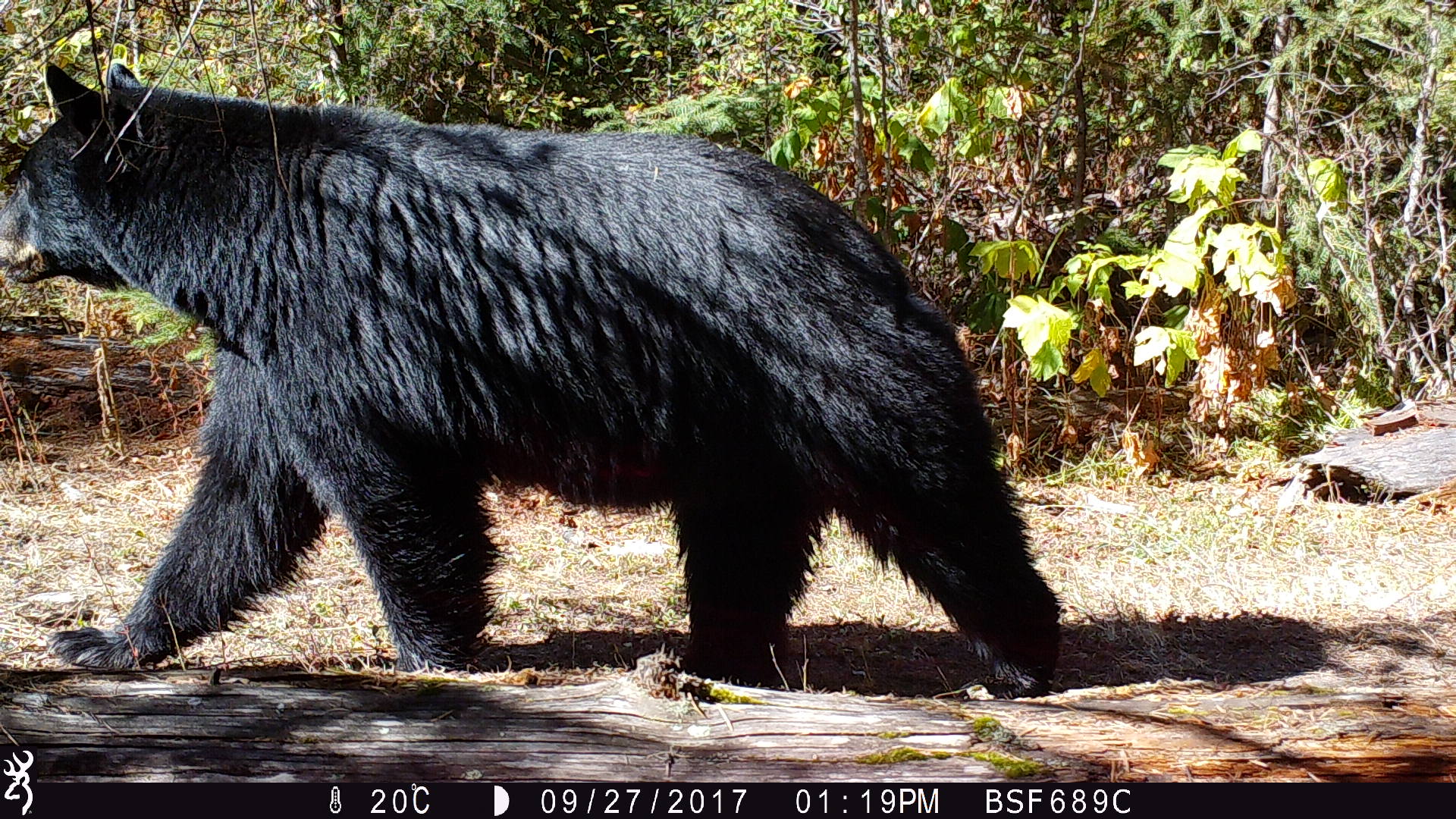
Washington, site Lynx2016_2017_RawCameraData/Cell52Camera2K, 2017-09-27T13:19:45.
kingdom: Animalia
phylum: Chordata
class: Mammalia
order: Carnivora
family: Ursidae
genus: Ursus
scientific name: Ursus americanus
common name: american black bear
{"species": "Ursus americanus (american black bear)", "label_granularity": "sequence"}